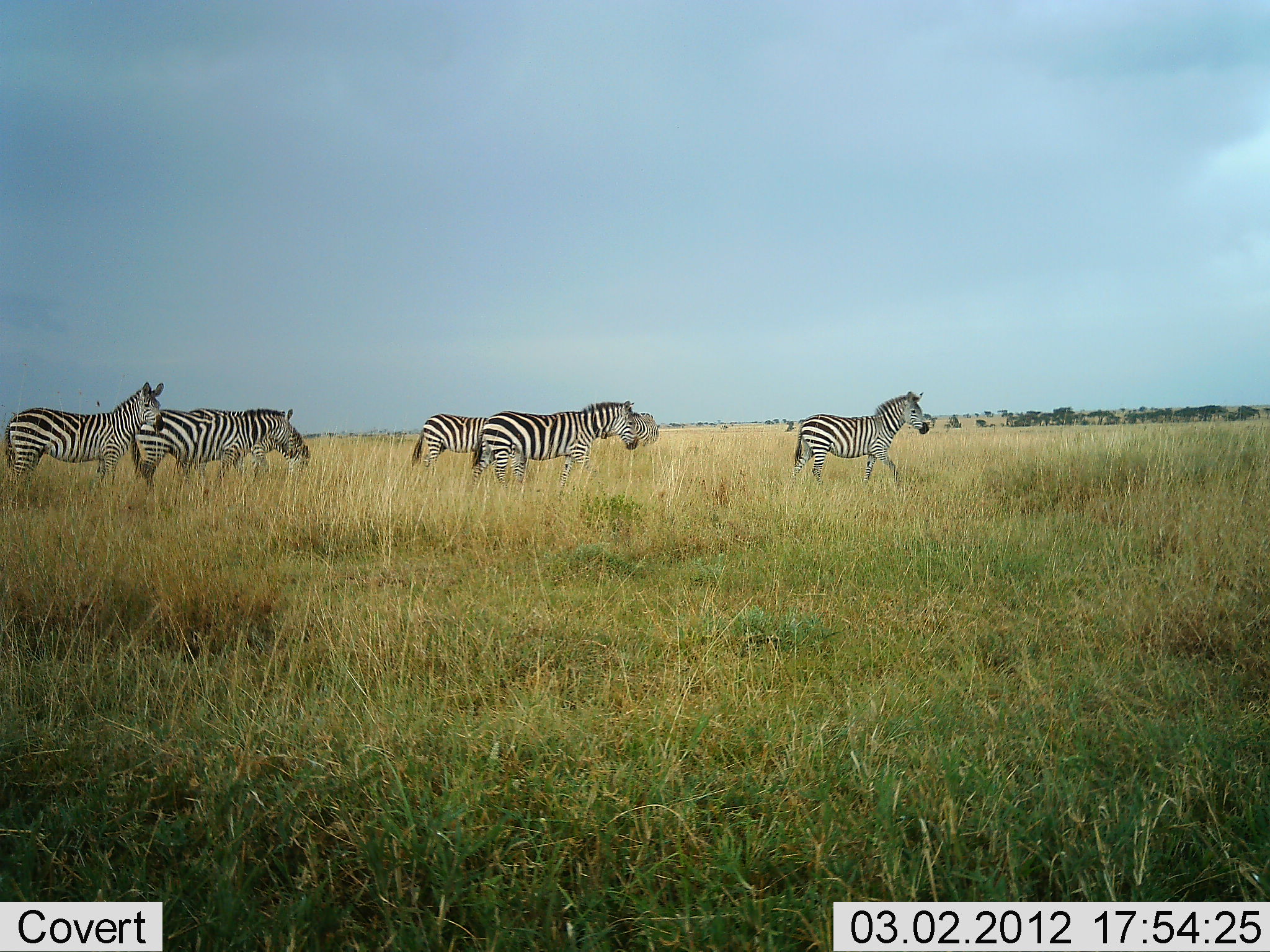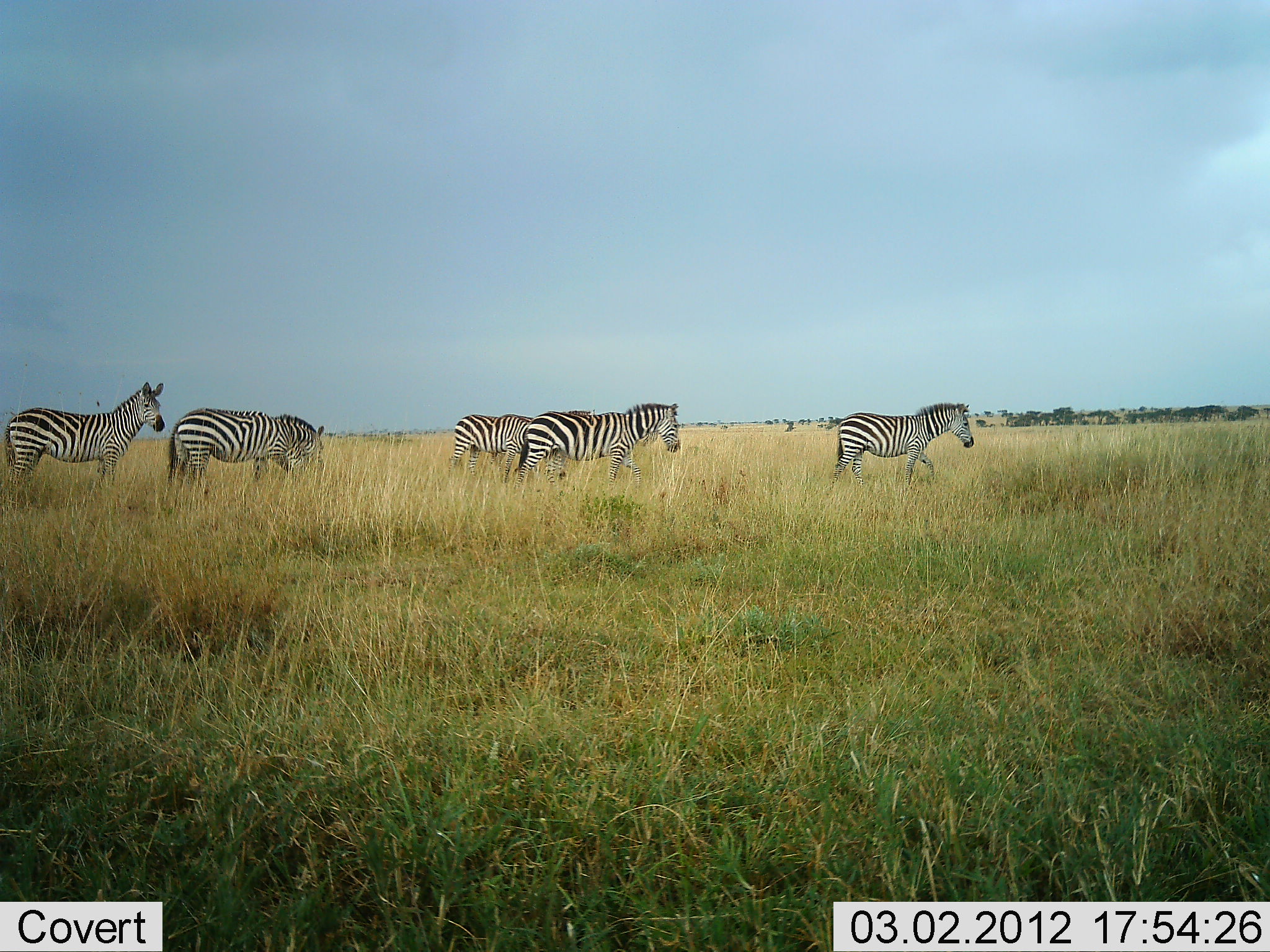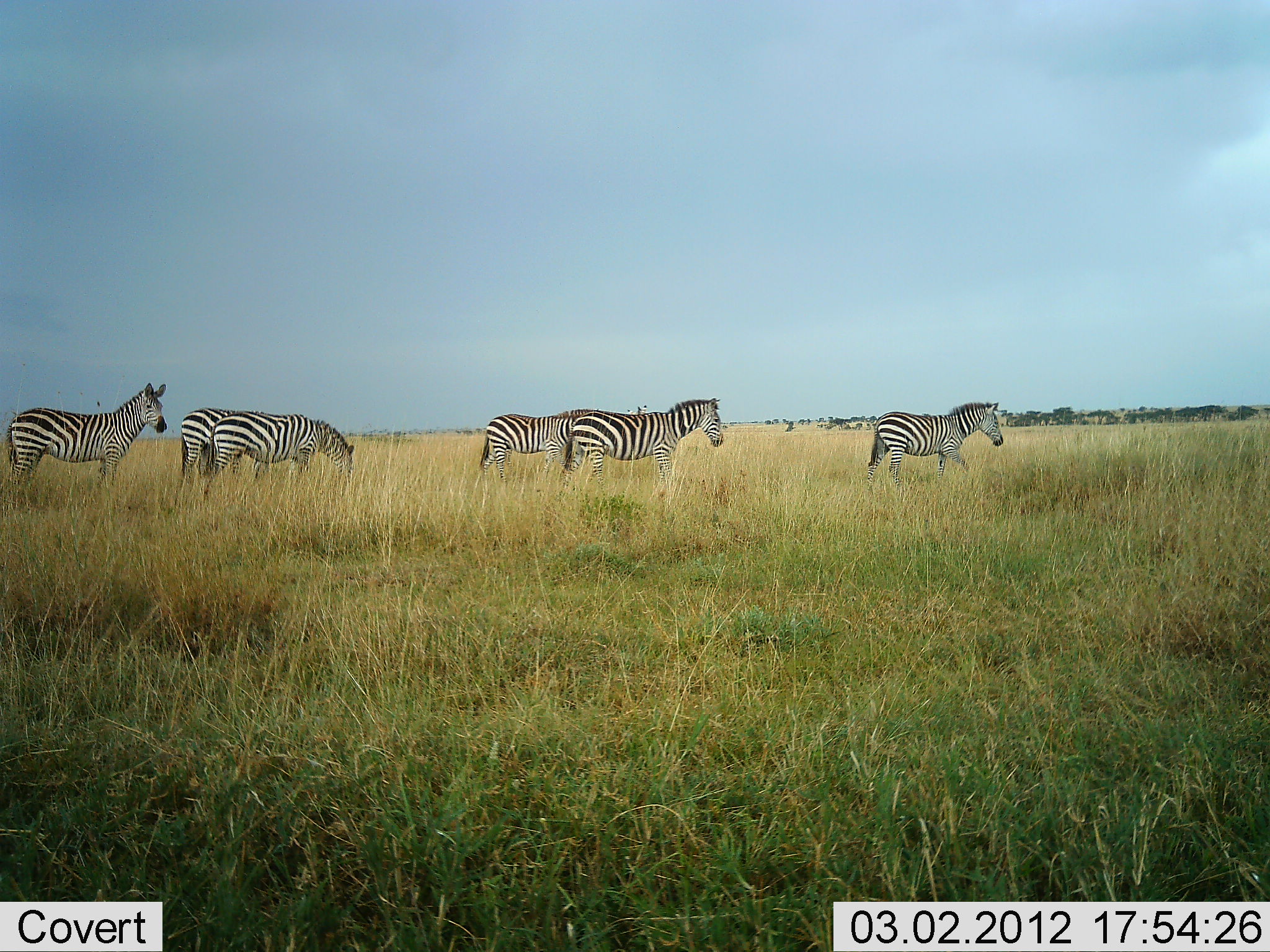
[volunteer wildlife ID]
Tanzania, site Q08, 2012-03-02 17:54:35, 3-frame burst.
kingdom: Animalia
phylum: Chordata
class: Mammalia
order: Perissodactyla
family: Equidae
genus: Equus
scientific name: Equus quagga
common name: plains zebra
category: zebra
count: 6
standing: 41%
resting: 0%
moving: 100%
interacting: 0%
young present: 0%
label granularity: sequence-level